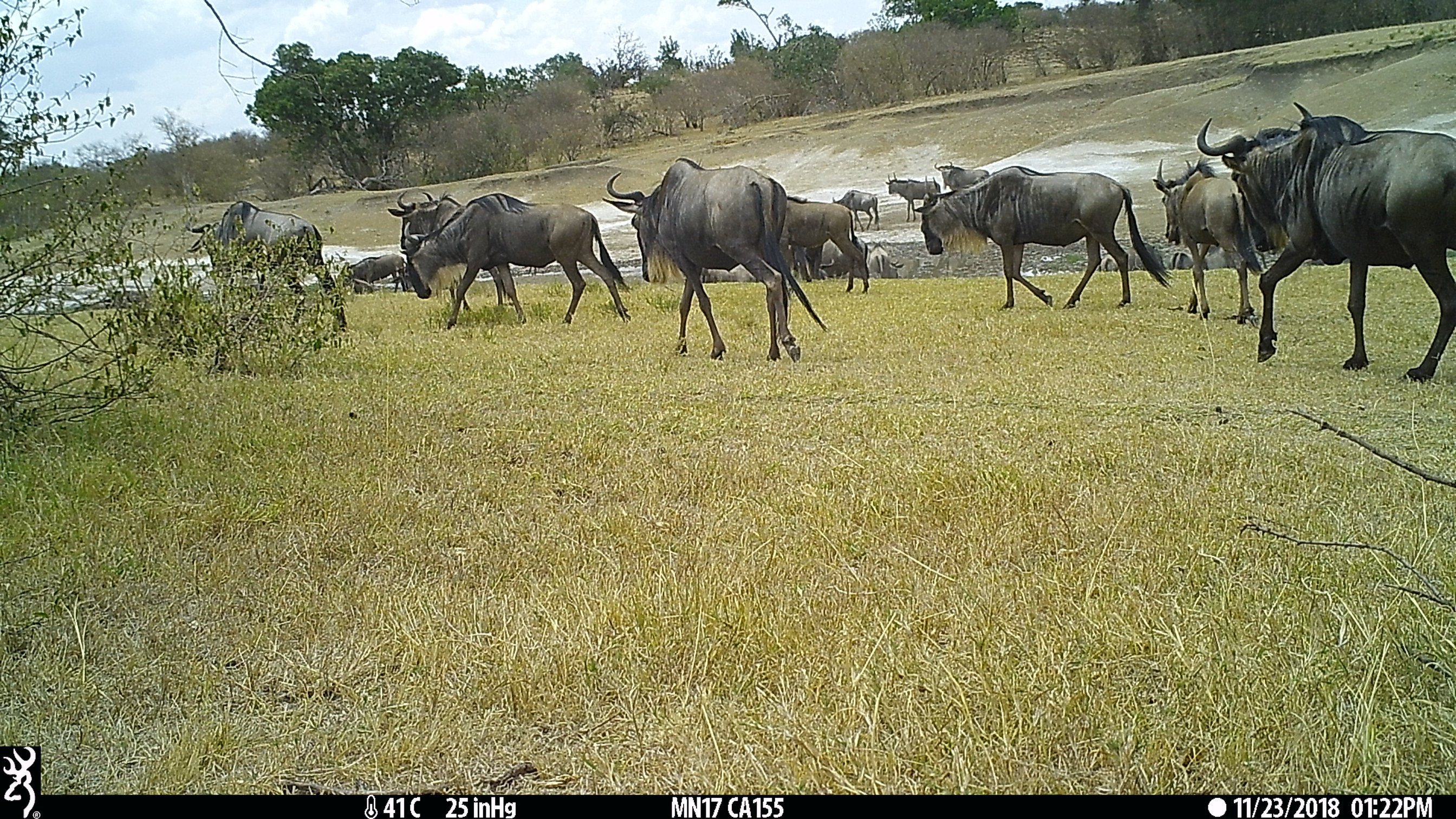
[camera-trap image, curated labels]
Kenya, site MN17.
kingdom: Animalia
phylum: Chordata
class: Mammalia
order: Artiodactyla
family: Bovidae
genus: Connochaetes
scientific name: Connochaetes taurinus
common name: blue wildebeest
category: wildebeest